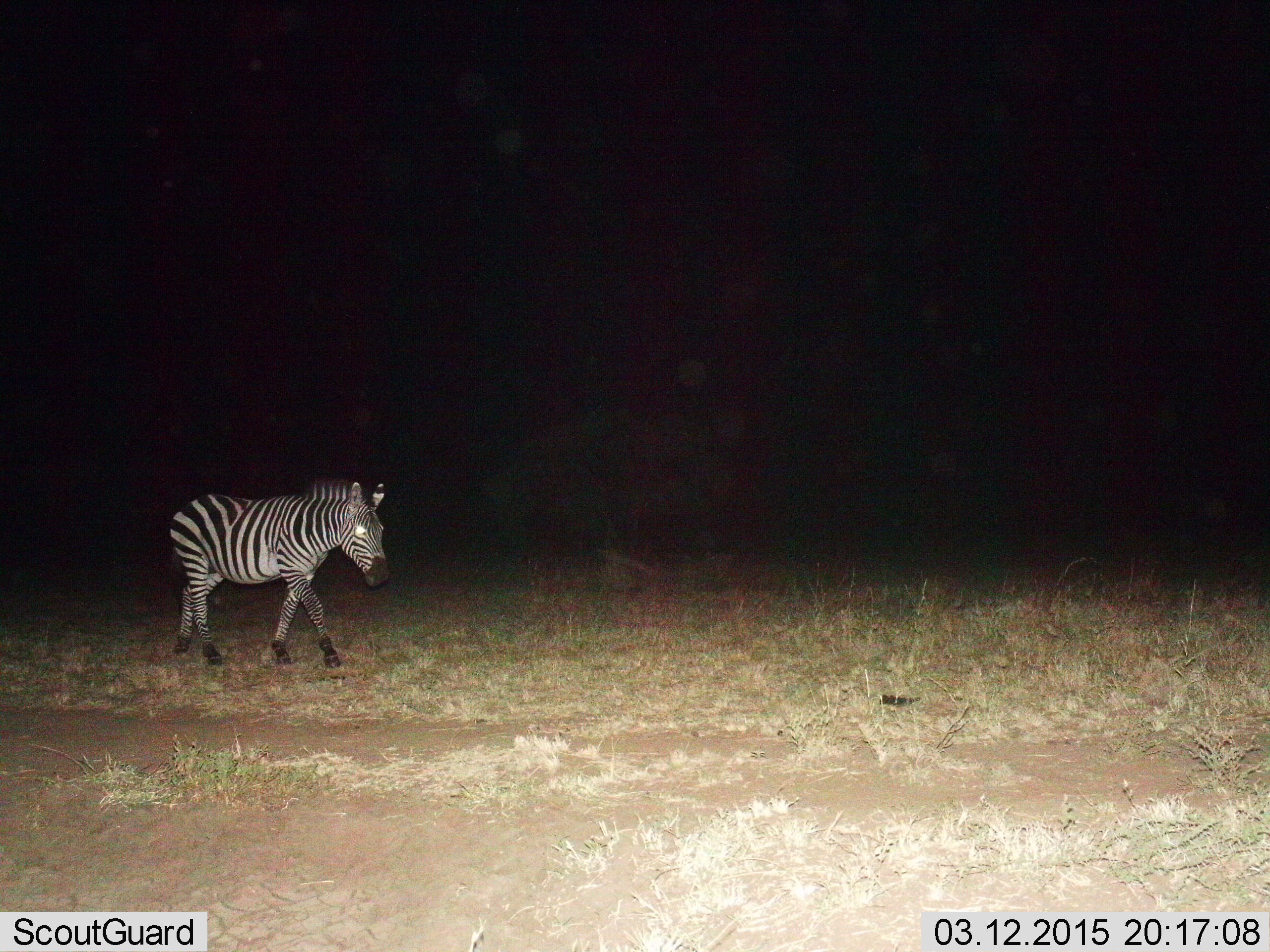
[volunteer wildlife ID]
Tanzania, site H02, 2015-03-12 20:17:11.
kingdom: Animalia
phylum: Chordata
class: Mammalia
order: Perissodactyla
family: Equidae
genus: Equus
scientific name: Equus quagga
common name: plains zebra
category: zebra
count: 1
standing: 10%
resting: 0%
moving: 90%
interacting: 0%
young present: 0%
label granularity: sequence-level